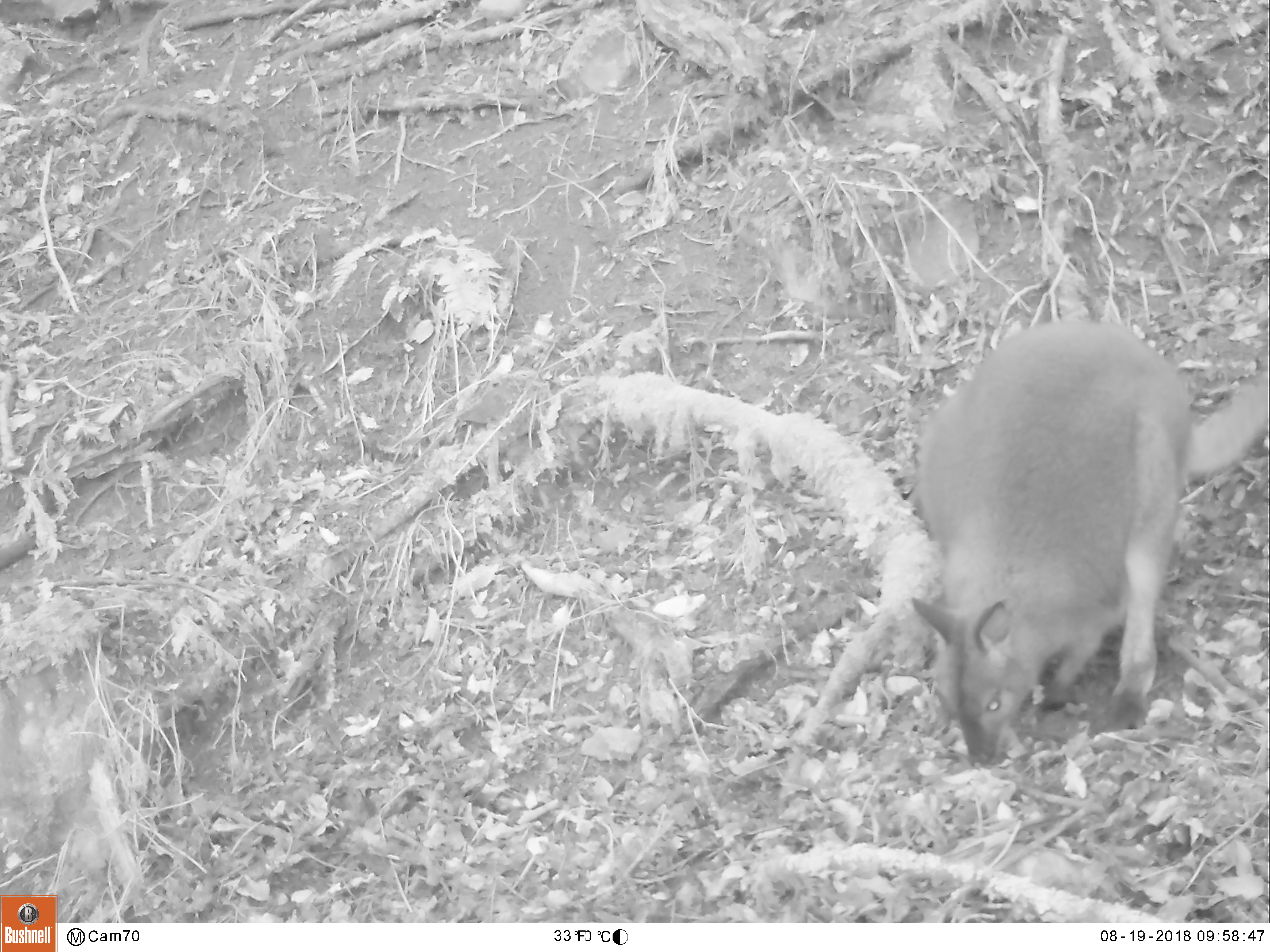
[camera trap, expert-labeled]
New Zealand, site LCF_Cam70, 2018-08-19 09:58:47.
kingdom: Animalia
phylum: Chordata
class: Mammalia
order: Diprotodontia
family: Macropodidae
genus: Notamacropus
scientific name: Notamacropus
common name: wallaby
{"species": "wallaby (Notamacropus)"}